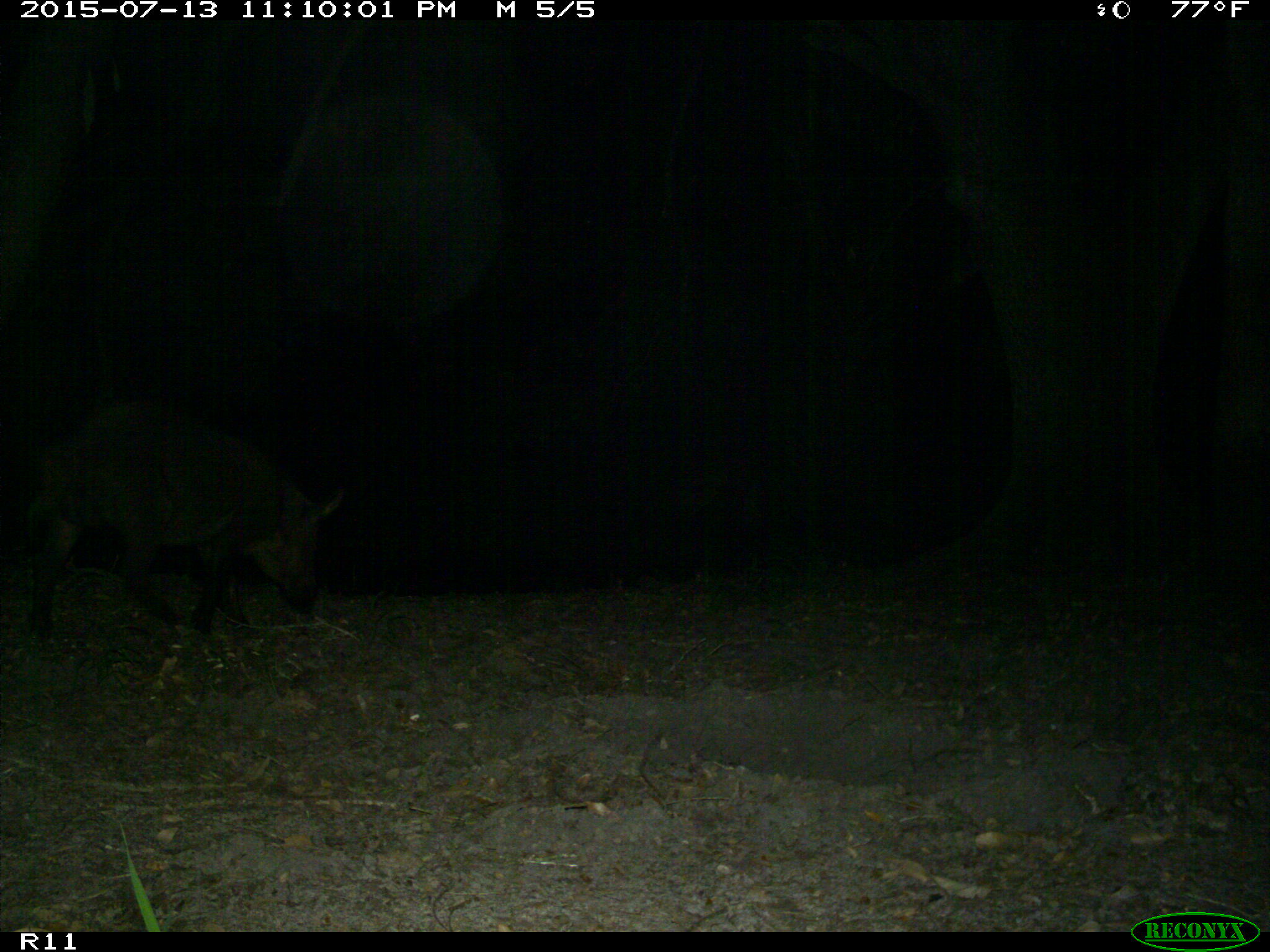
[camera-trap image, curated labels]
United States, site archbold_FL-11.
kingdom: Animalia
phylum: Chordata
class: Mammalia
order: Artiodactyla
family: Suidae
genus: Sus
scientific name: Sus scrofa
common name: wild boar